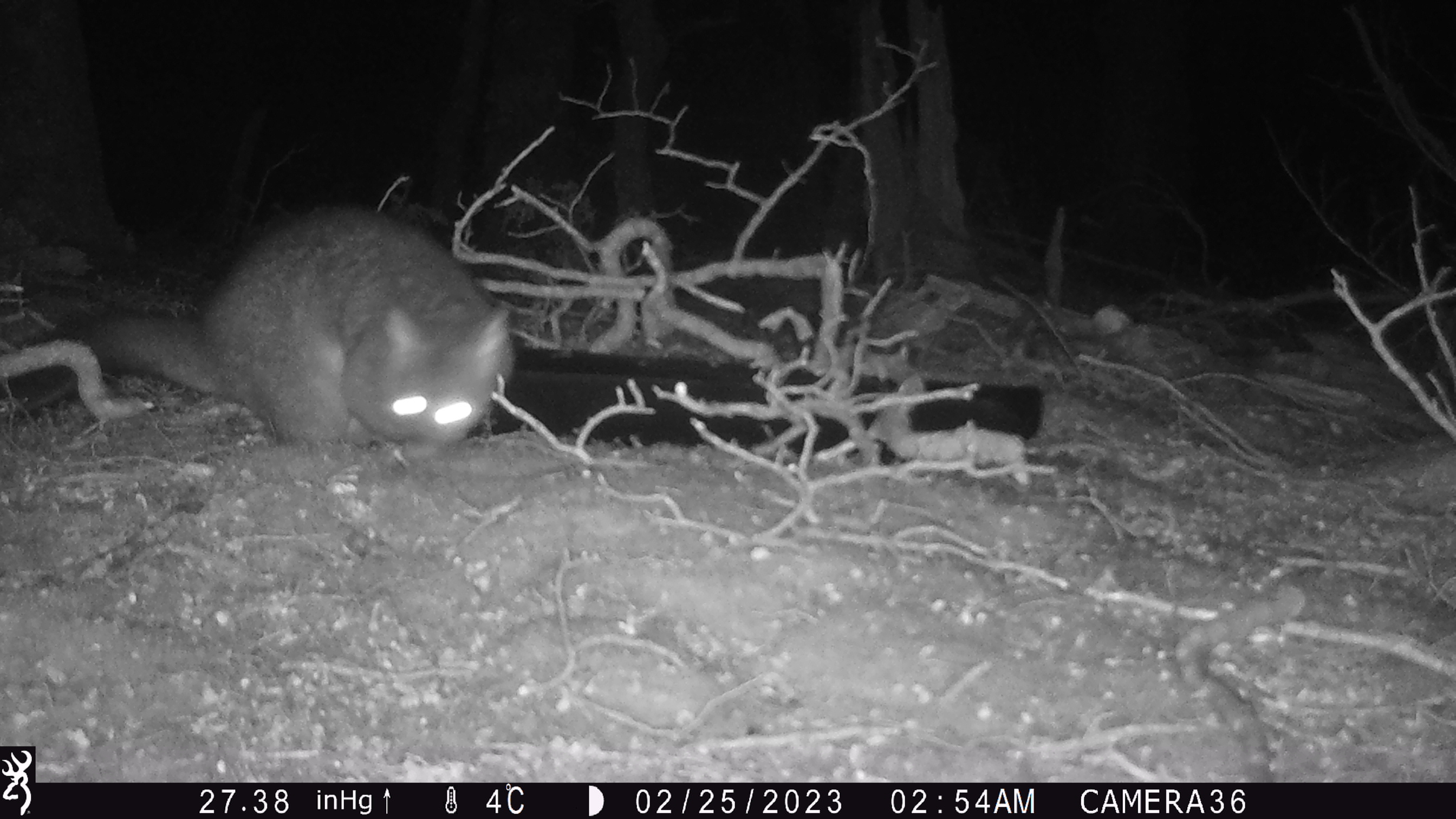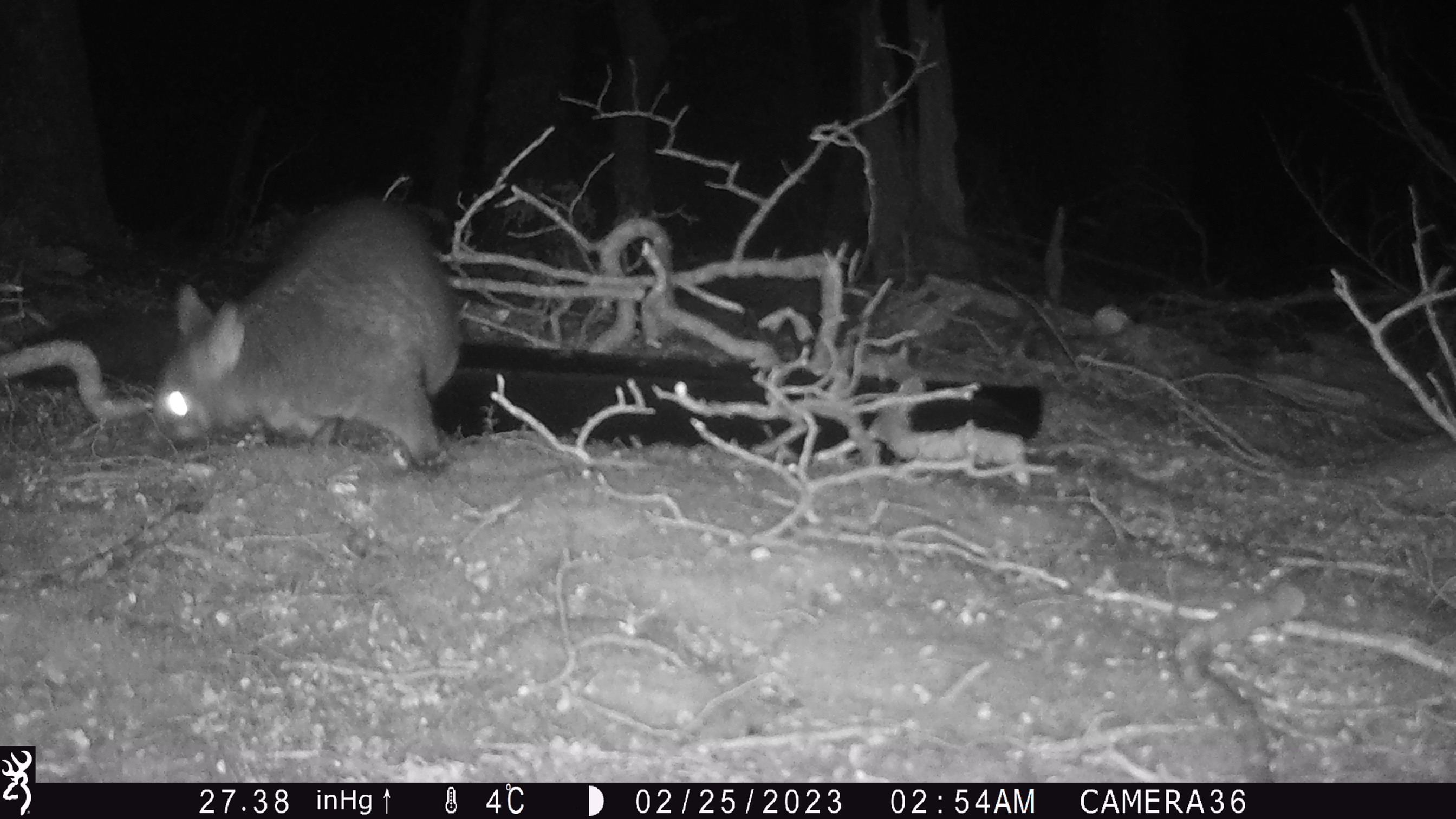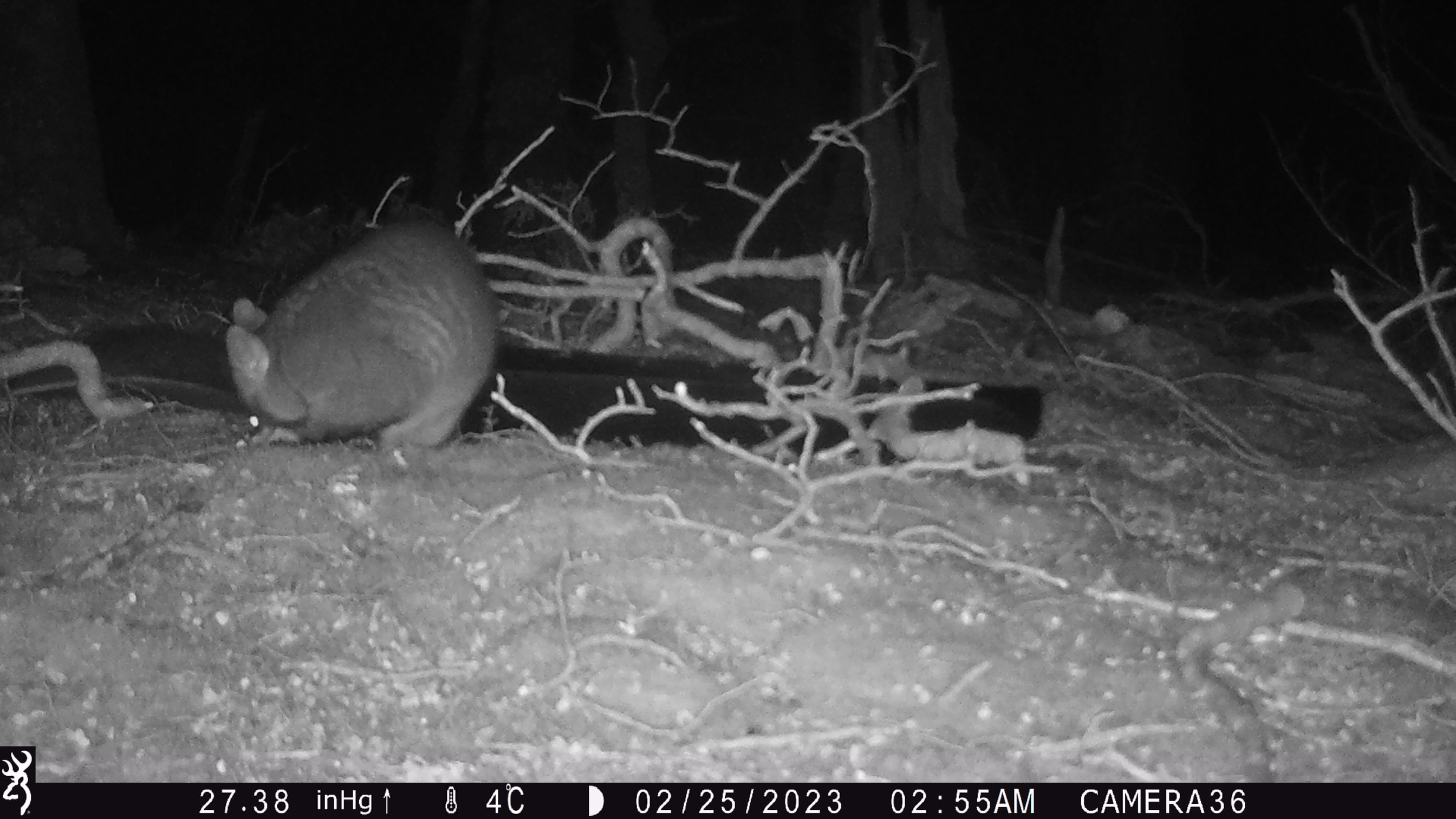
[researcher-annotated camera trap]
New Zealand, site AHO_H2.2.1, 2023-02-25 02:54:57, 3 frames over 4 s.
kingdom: Animalia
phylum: Chordata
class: Mammalia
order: Carnivora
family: Mustelidae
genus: Mustela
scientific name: Mustela erminea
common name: stoat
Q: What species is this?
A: Stoat (Mustela erminea).